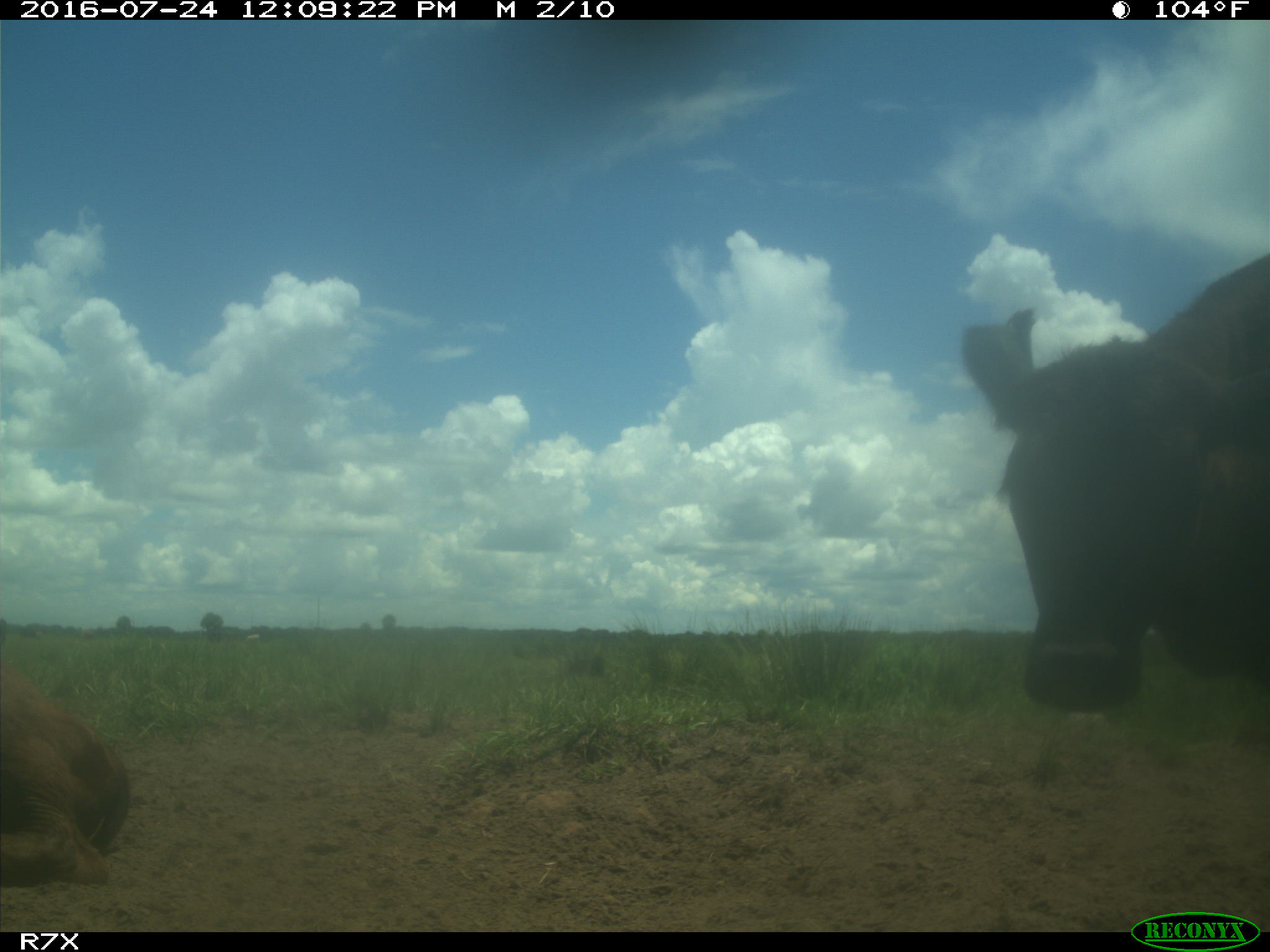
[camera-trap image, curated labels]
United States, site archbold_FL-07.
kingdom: Animalia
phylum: Chordata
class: Mammalia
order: Artiodactyla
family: Bovidae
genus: Bos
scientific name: Bos taurus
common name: domestic cow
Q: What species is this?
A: Bos taurus (domestic cow).